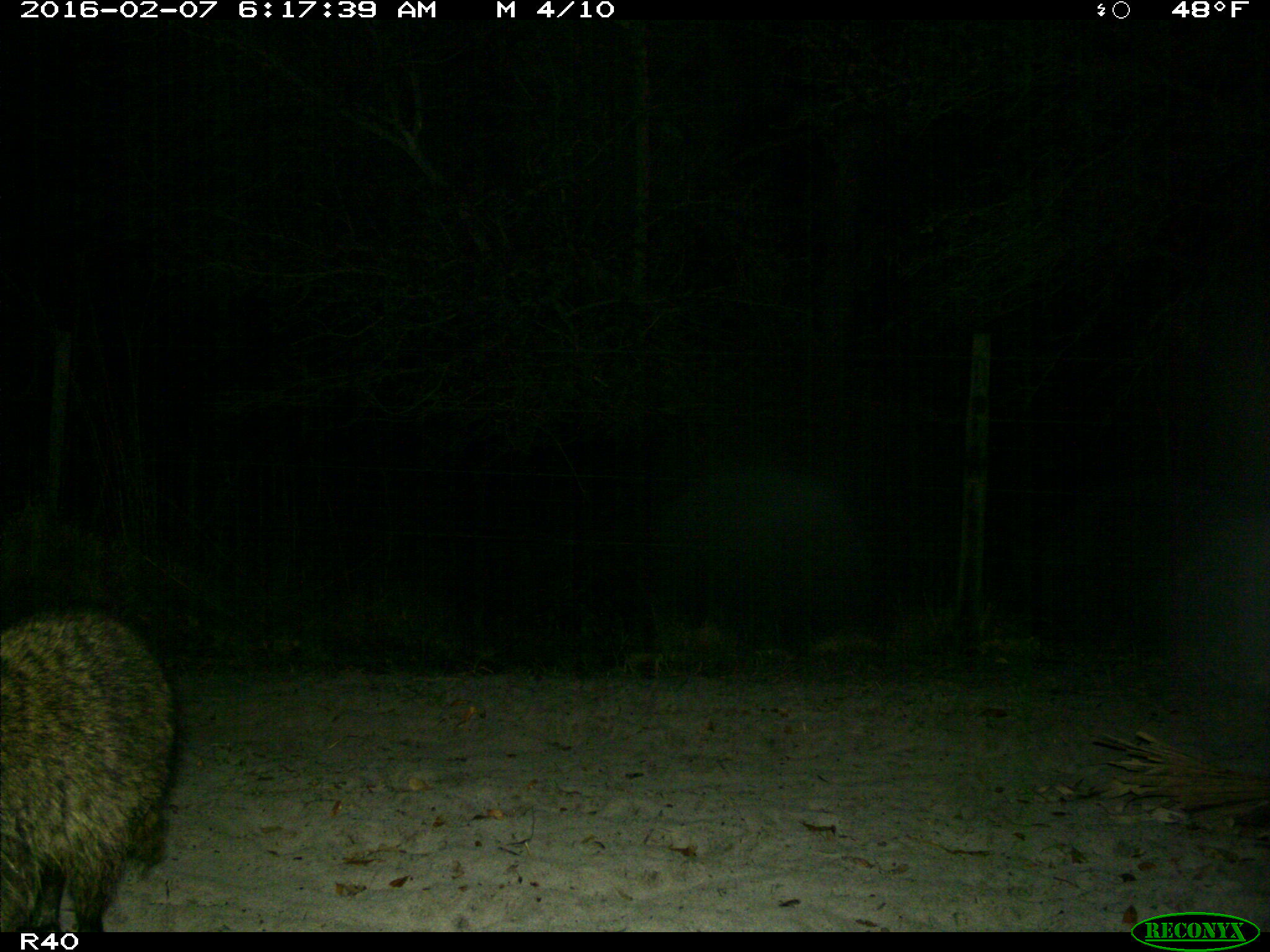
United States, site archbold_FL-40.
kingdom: Animalia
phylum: Chordata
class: Mammalia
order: Carnivora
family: Procyonidae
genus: Procyon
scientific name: Procyon lotor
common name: common raccoon